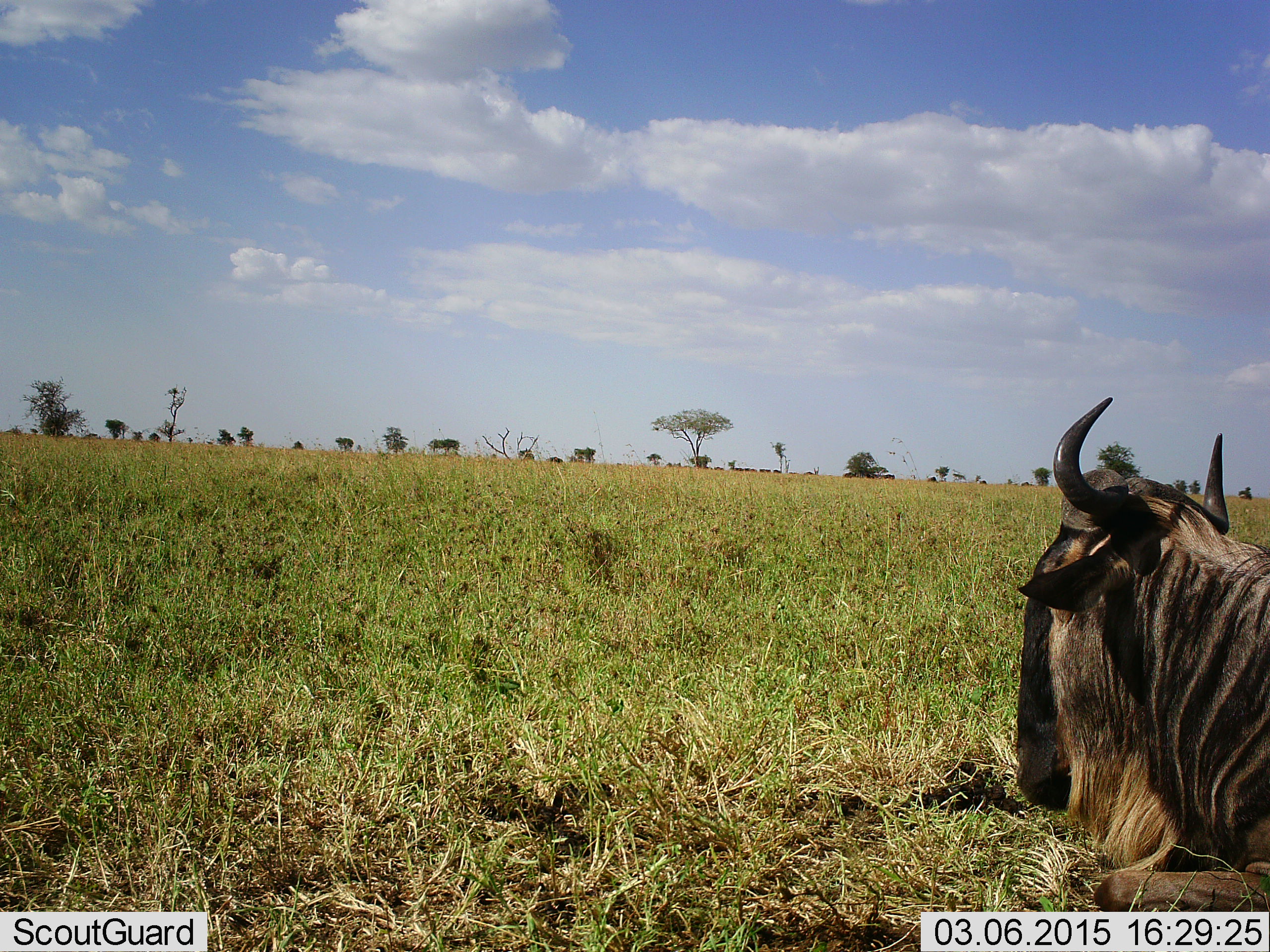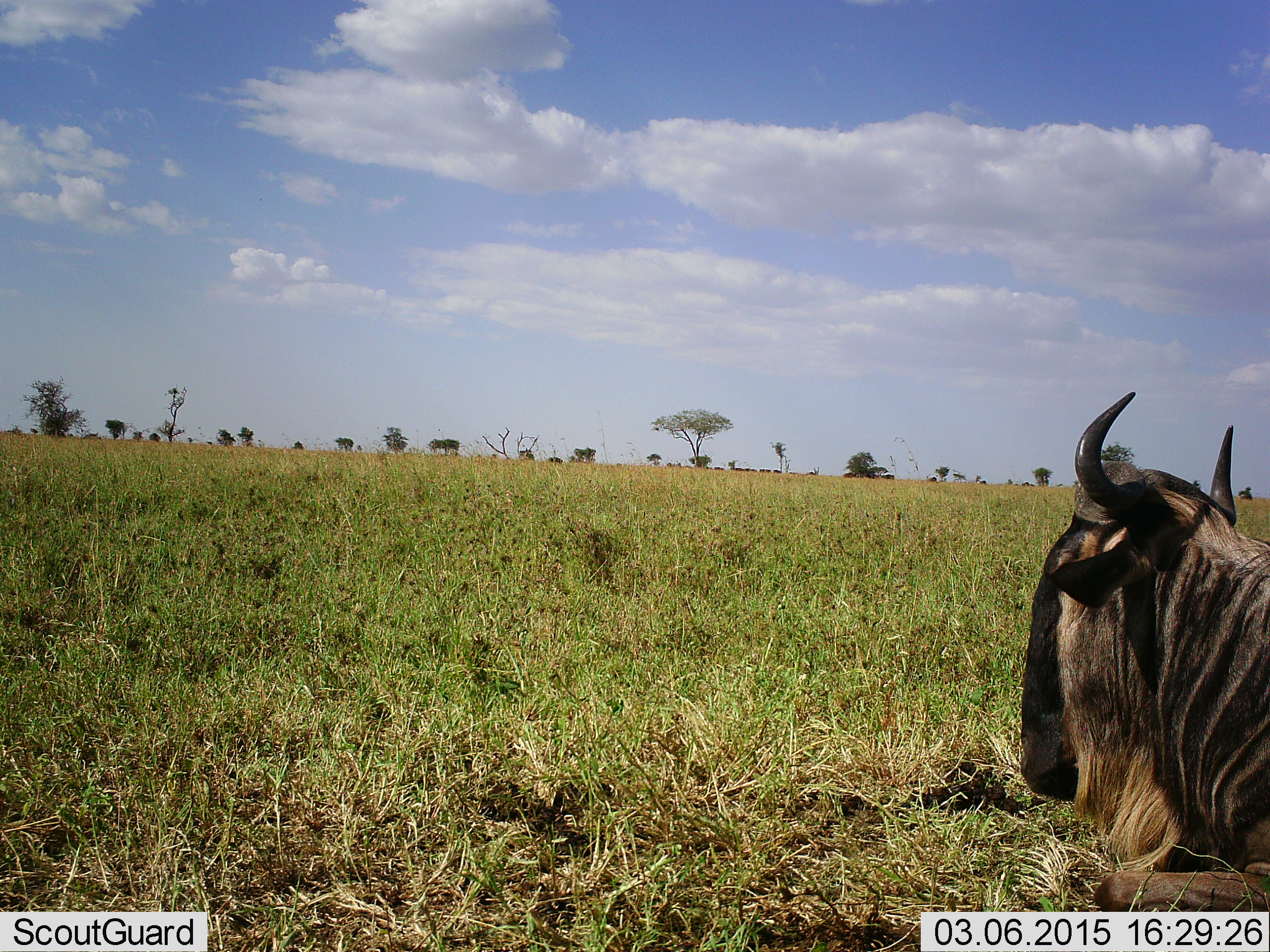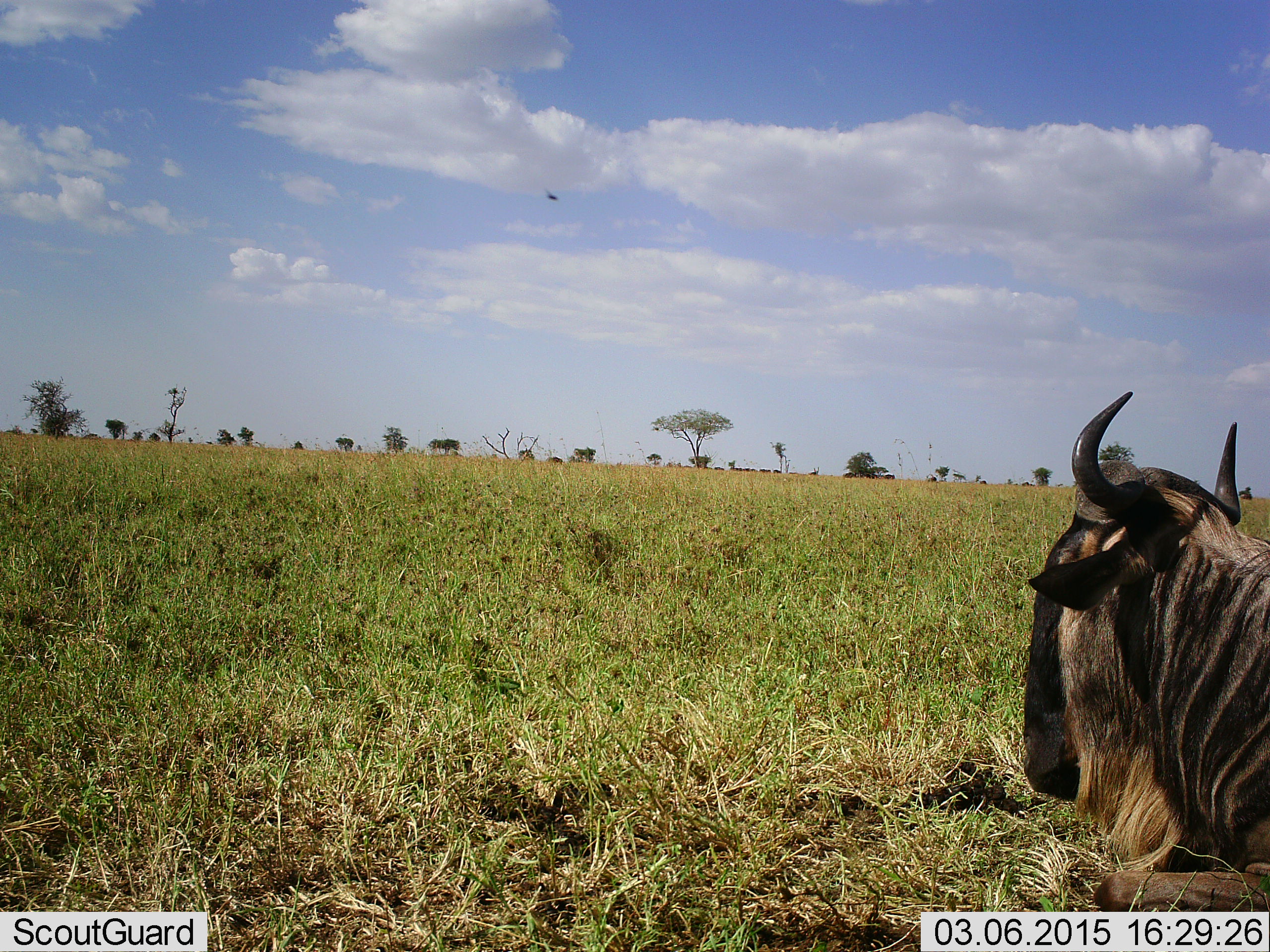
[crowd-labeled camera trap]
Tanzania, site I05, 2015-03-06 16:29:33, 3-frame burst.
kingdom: Animalia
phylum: Chordata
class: Mammalia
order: Artiodactyla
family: Bovidae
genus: Connochaetes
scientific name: Connochaetes taurinus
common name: blue wildebeest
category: wildebeest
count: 1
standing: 0%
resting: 100%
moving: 0%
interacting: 0%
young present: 0%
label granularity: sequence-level